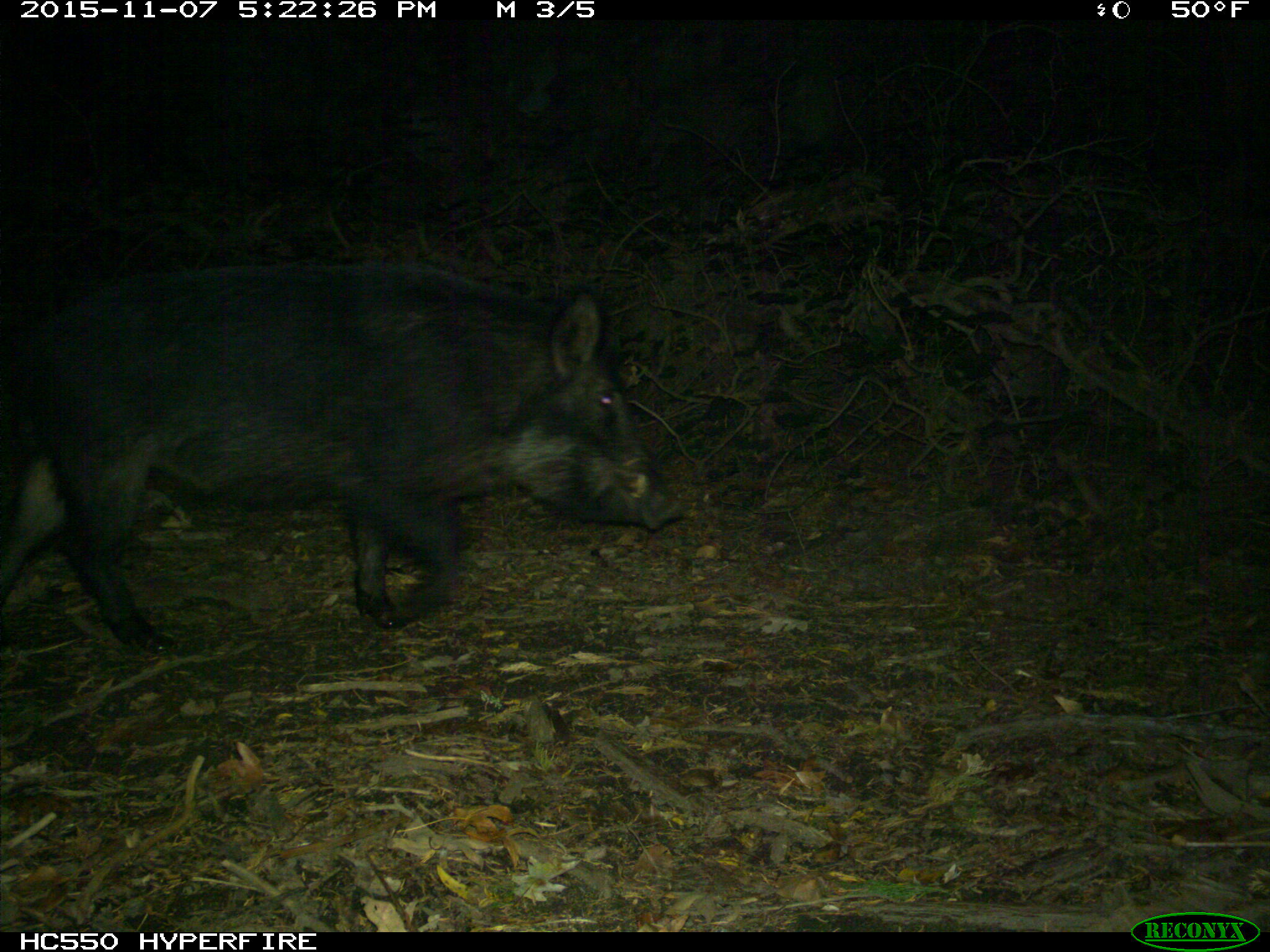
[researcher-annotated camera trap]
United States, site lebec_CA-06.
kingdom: Animalia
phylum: Chordata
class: Mammalia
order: Artiodactyla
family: Suidae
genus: Sus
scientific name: Sus scrofa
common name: wild boar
Sus scrofa (wild boar).